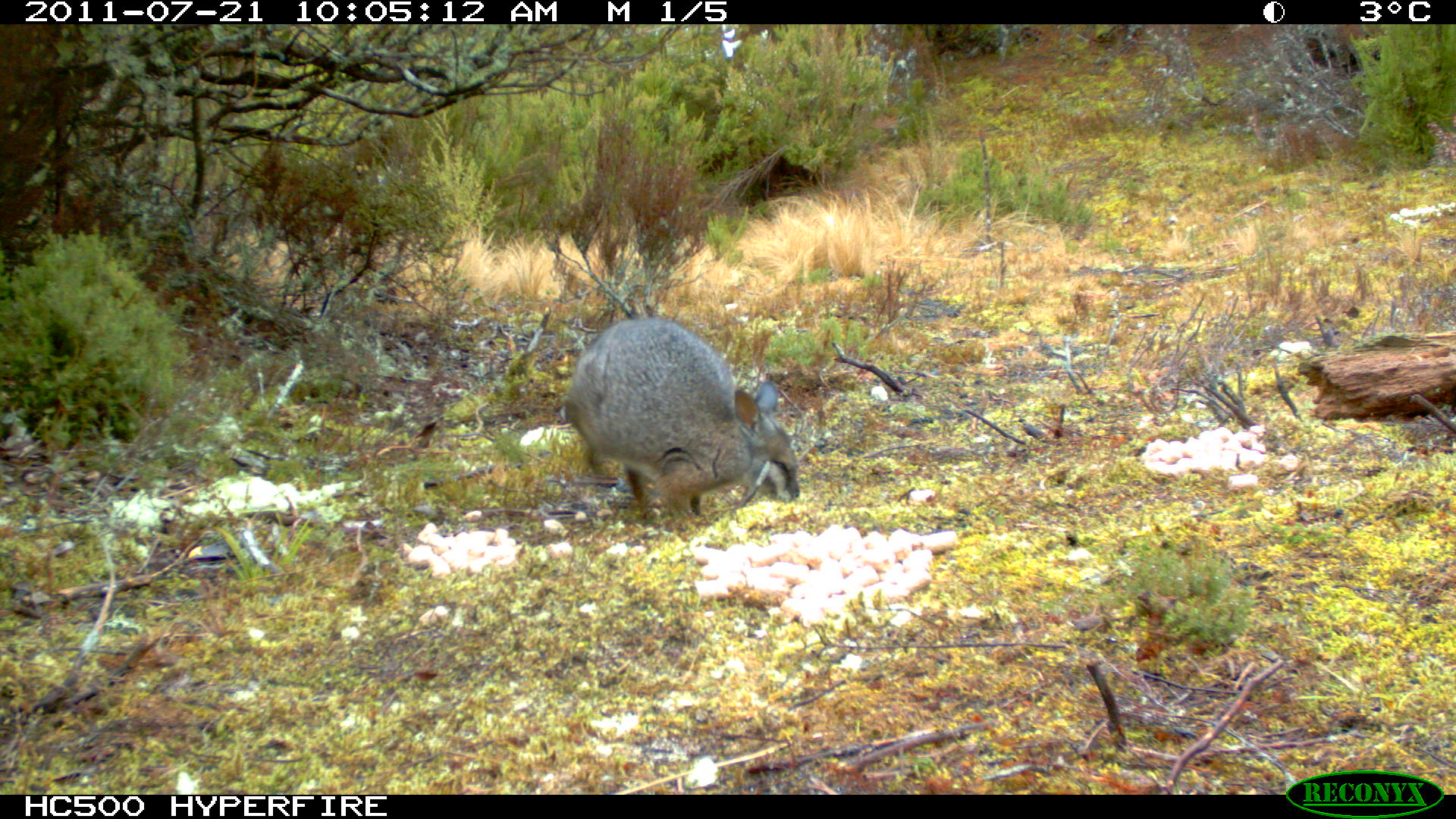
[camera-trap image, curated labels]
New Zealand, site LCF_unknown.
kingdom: Animalia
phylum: Chordata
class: Mammalia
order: Diprotodontia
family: Macropodidae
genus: Notamacropus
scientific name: Notamacropus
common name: wallaby